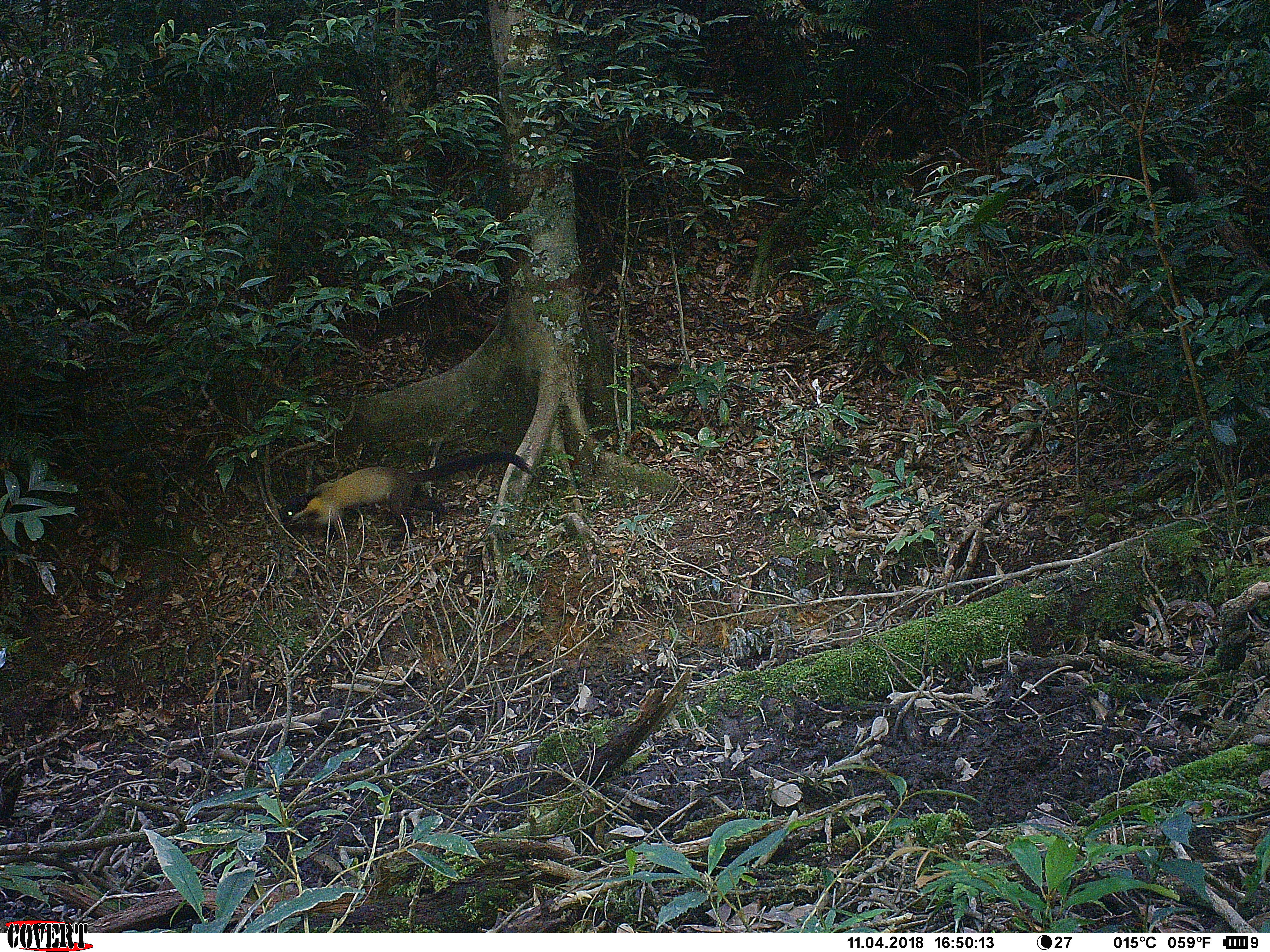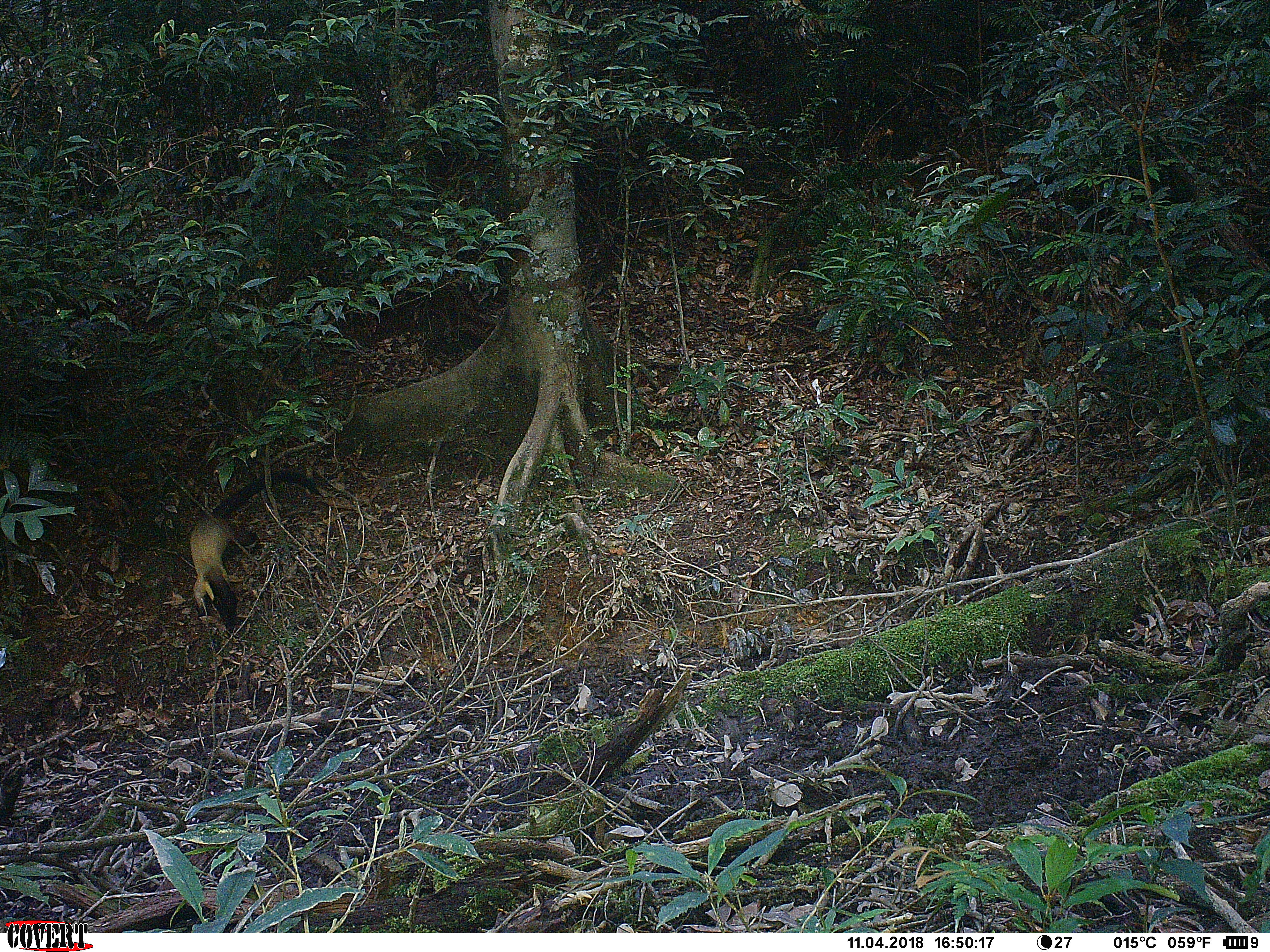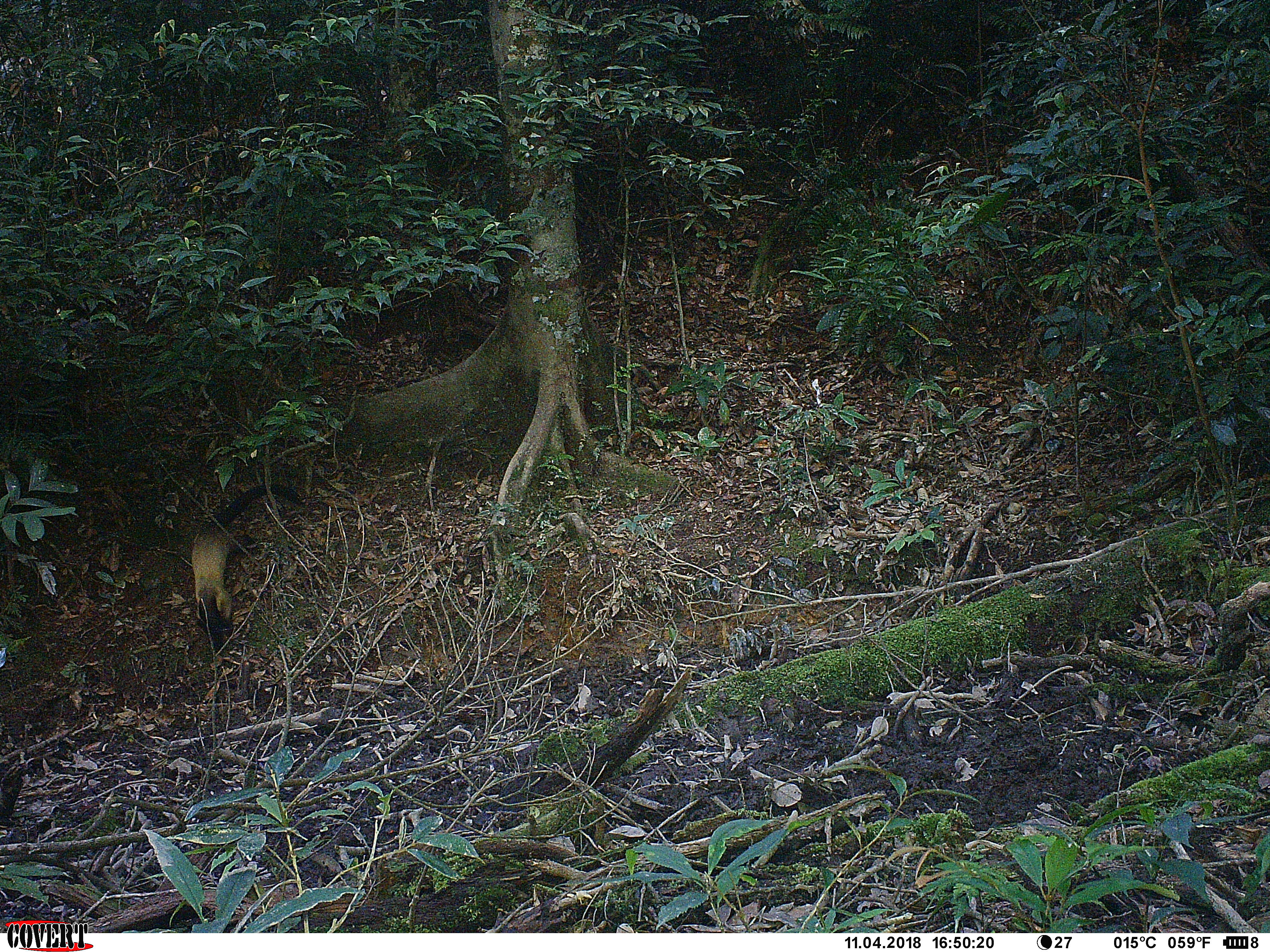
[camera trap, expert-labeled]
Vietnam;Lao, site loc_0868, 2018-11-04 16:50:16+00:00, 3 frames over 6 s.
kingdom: Animalia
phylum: Chordata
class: Mammalia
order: Carnivora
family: Mustelidae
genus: Martes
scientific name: Martes flavigula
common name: yellow-throated marten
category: yellow throated marten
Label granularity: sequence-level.